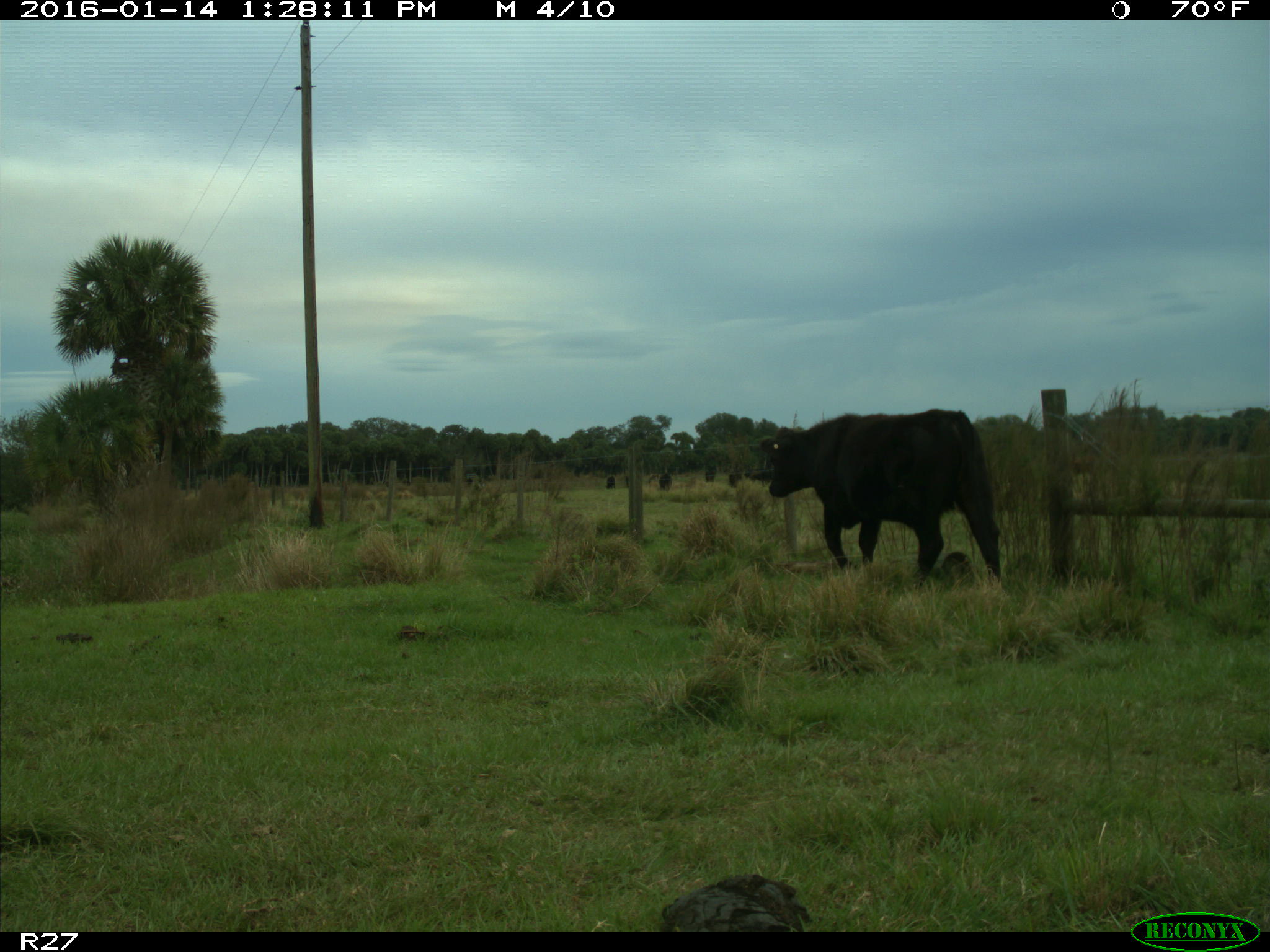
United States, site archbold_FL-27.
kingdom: Animalia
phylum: Chordata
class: Mammalia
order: Artiodactyla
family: Bovidae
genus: Bos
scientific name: Bos taurus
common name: domestic cow